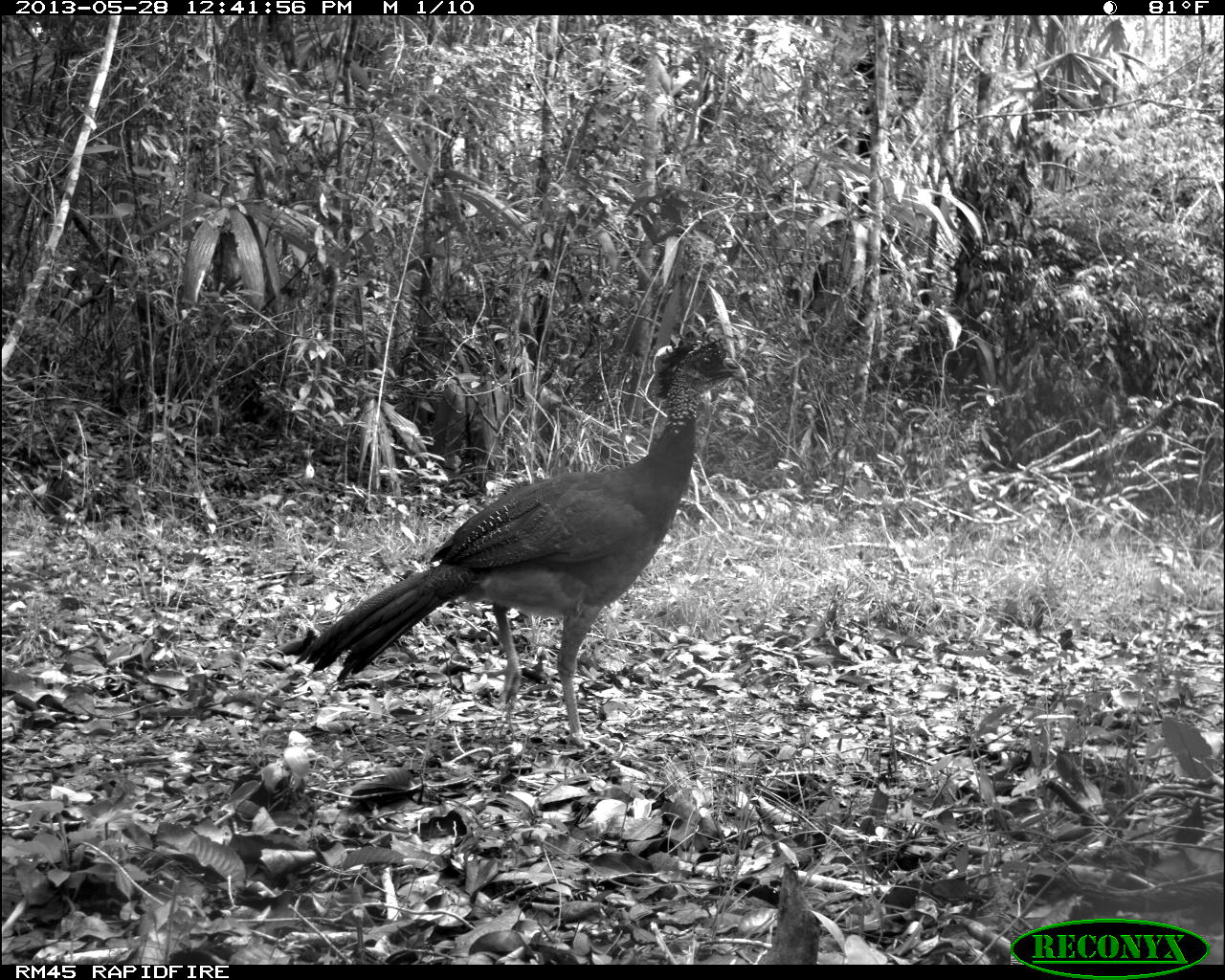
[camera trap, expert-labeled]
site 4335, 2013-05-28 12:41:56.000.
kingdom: Animalia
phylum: Chordata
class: Aves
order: Galliformes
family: Cracidae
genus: Crax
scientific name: Crax rubra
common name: great curassow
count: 1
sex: female